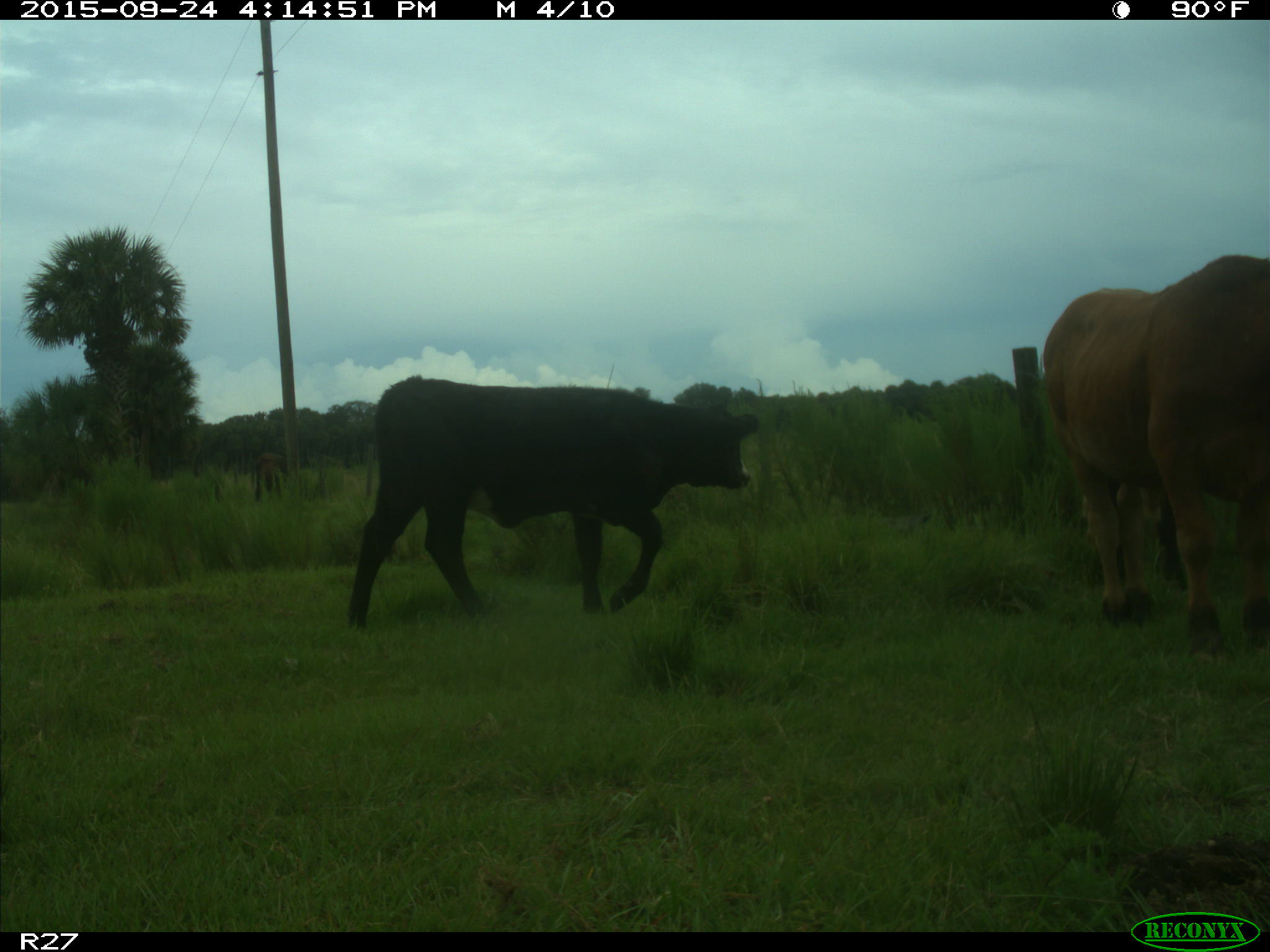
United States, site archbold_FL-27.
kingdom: Animalia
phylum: Chordata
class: Mammalia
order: Artiodactyla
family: Bovidae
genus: Bos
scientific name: Bos taurus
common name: domestic cow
Bos taurus (domestic cow).